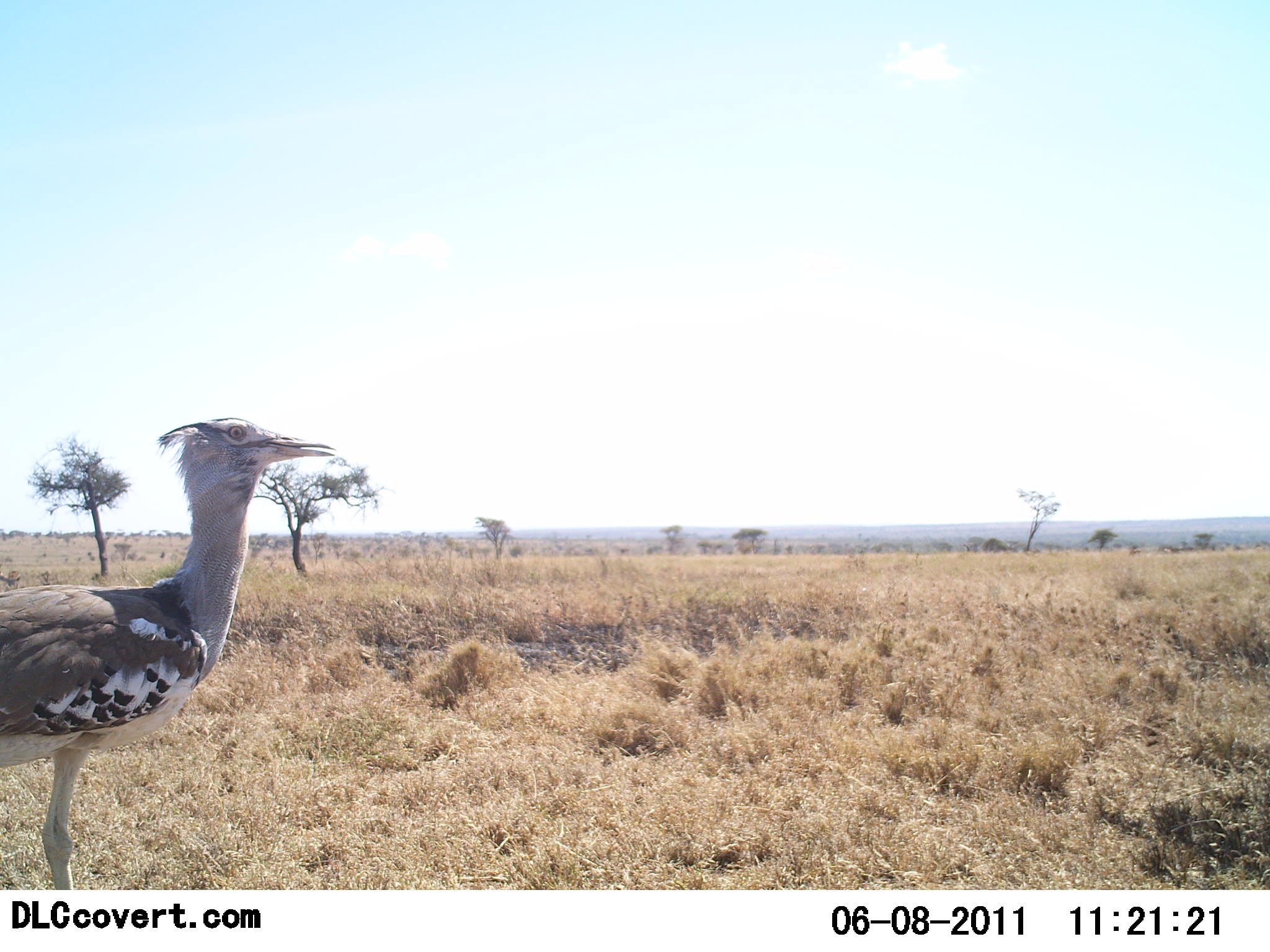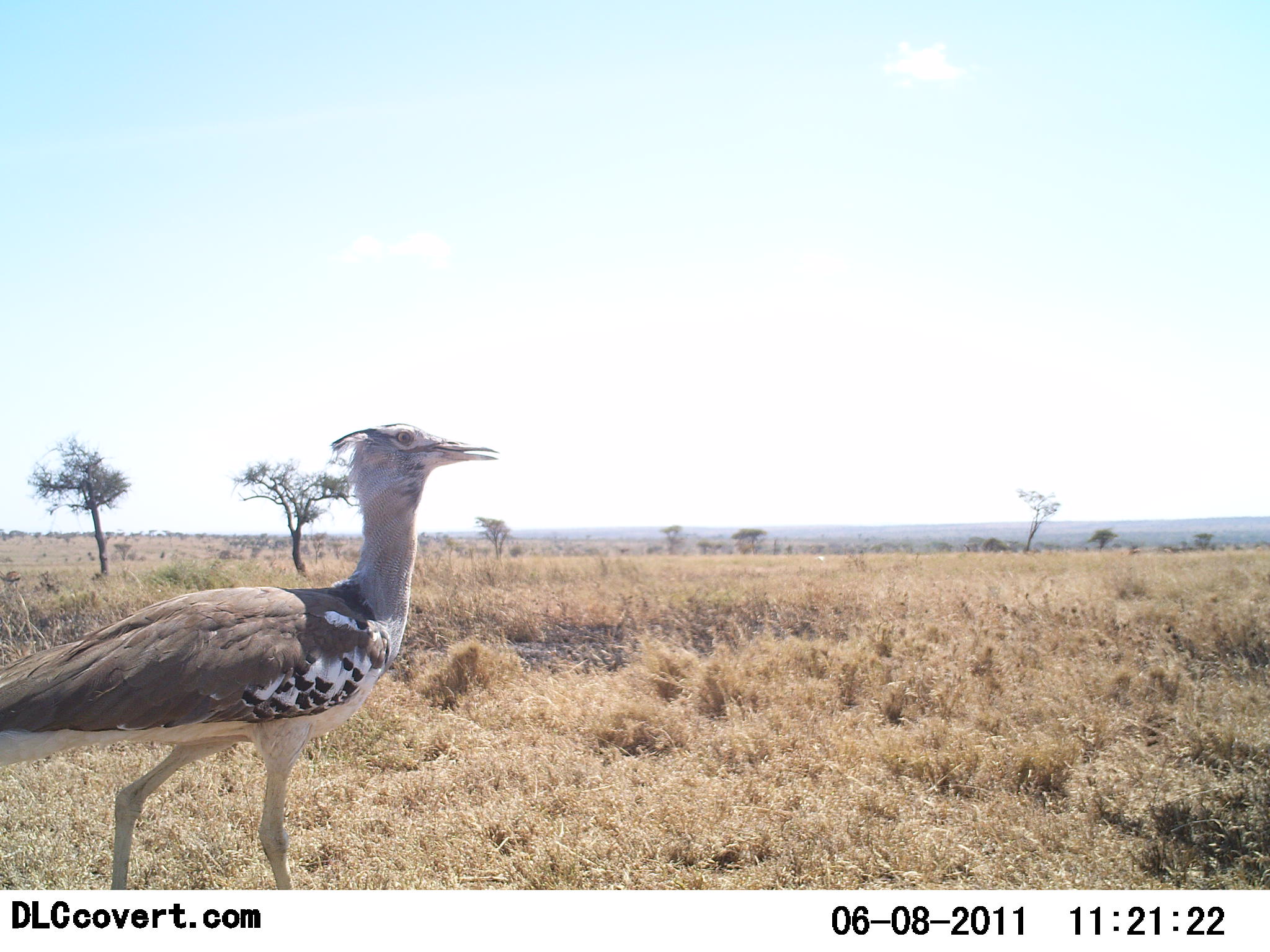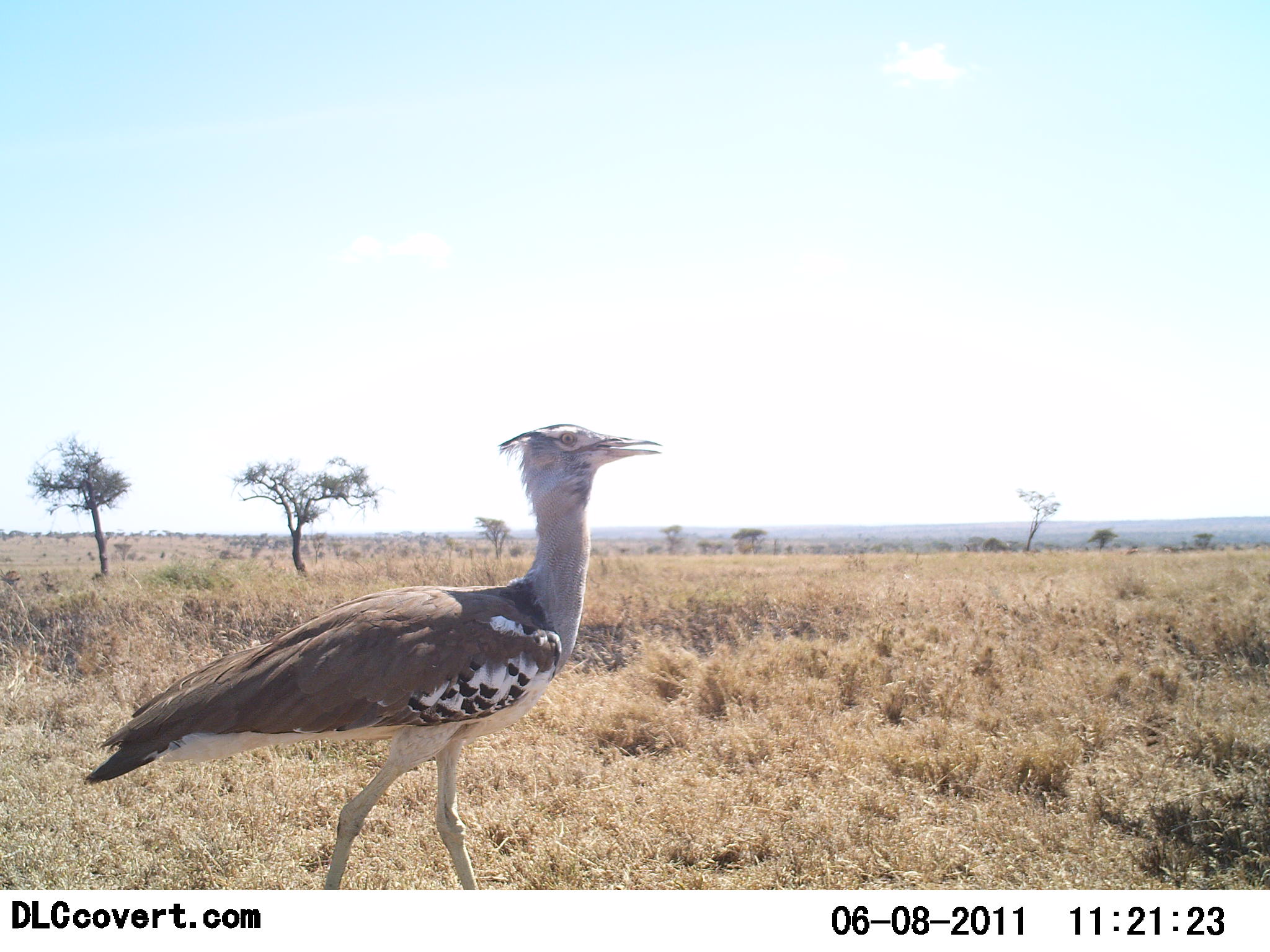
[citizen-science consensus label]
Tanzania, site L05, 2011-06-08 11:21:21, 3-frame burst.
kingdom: Animalia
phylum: Chordata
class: Aves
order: Otidiformes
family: Otididae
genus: Ardeotis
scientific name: Ardeotis kori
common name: kori bustard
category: koribustard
Koribustard (kori bustard) (Ardeotis kori), count 1. Behavior (volunteer vote fractions): standing 9%, resting 0%, moving 100%, interacting 0%. Young present (vote fraction): 0%. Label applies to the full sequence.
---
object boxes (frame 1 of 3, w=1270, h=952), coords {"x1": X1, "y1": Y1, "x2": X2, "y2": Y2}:
animal: {"x1": 0, "y1": 418, "x2": 335, "y2": 890}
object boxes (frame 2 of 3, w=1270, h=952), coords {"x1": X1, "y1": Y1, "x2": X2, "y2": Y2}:
animal: {"x1": 0, "y1": 424, "x2": 499, "y2": 890}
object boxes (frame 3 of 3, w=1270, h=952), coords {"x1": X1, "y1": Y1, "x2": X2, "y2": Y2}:
animal: {"x1": 85, "y1": 422, "x2": 661, "y2": 890}